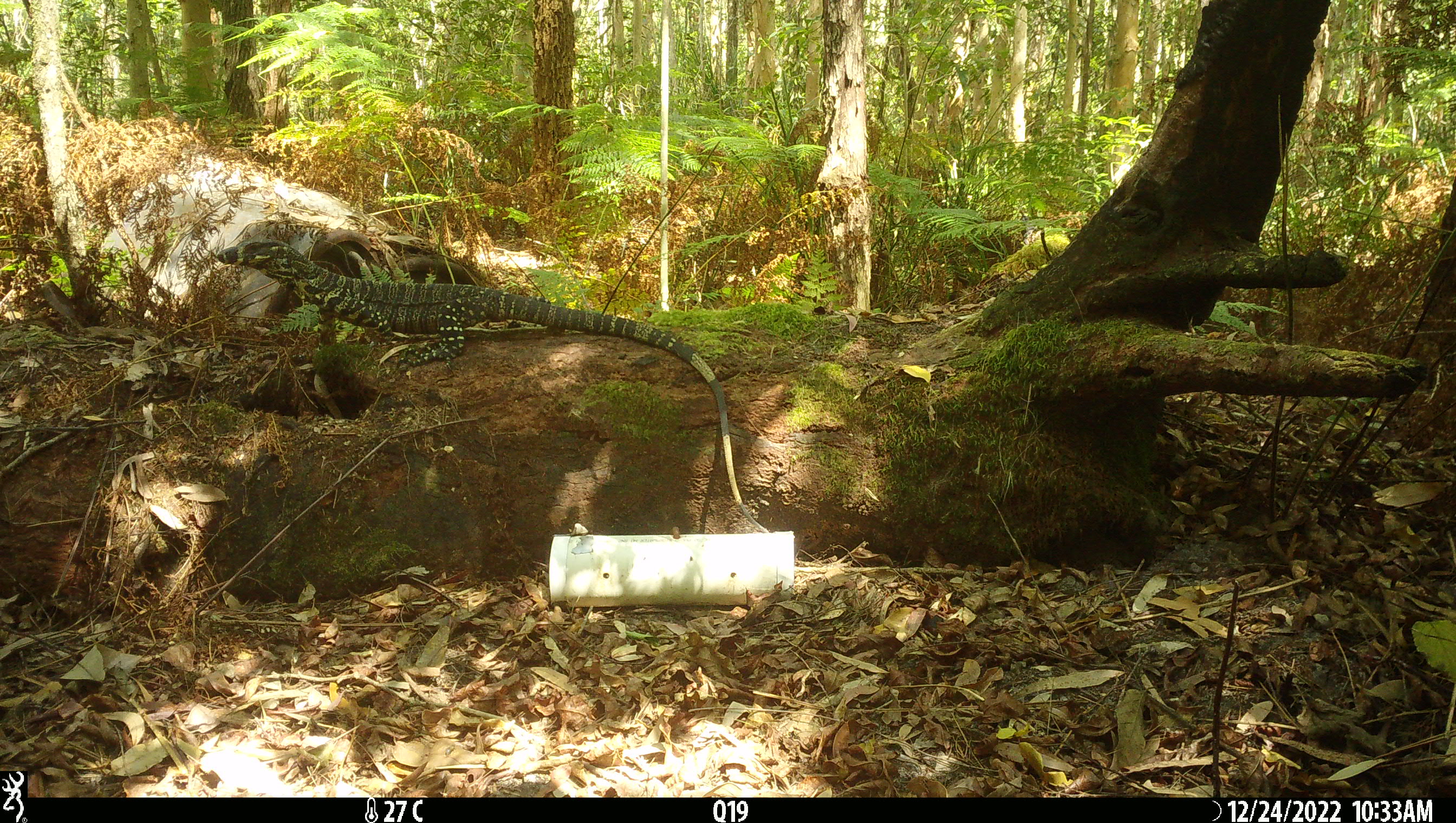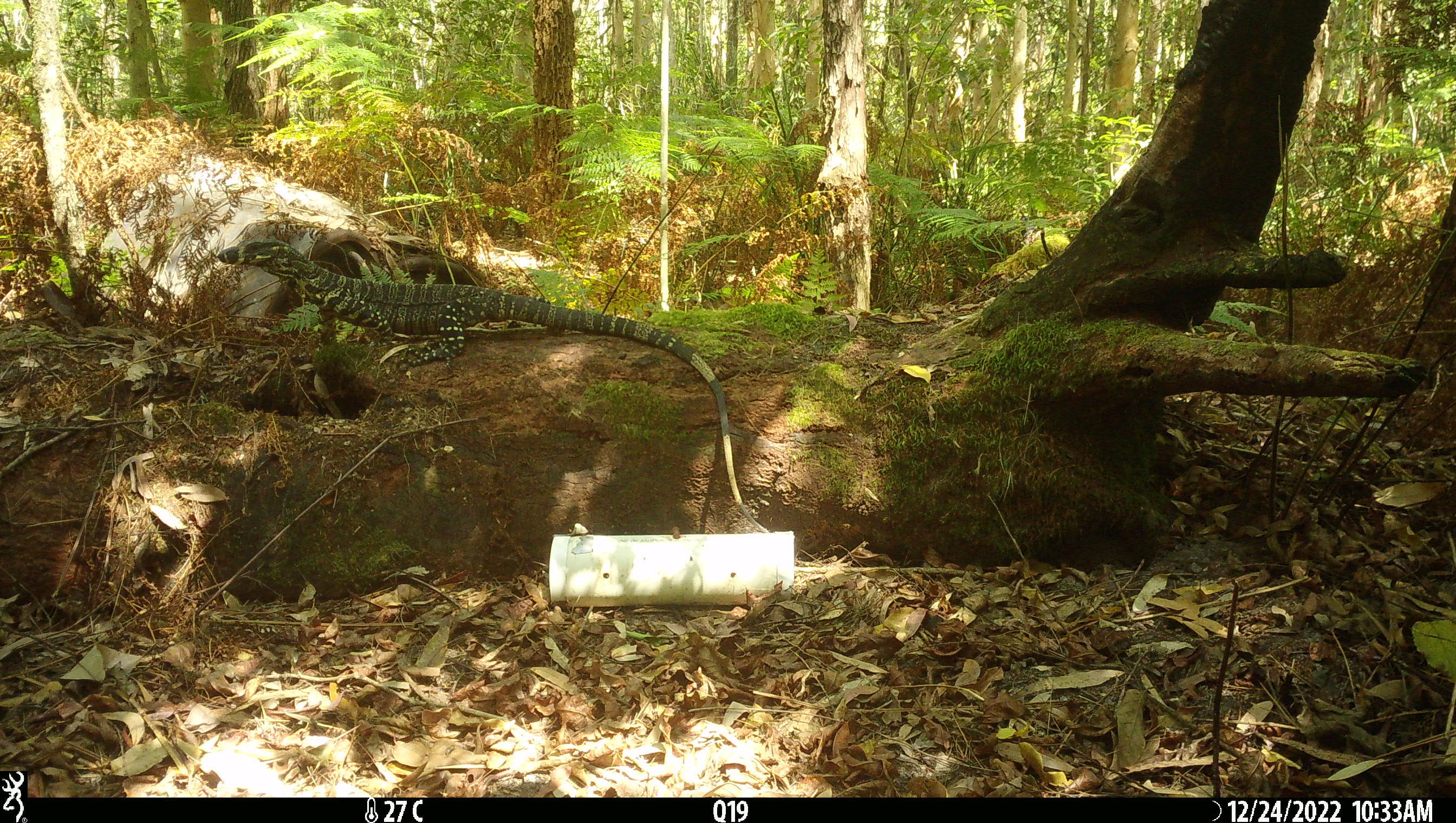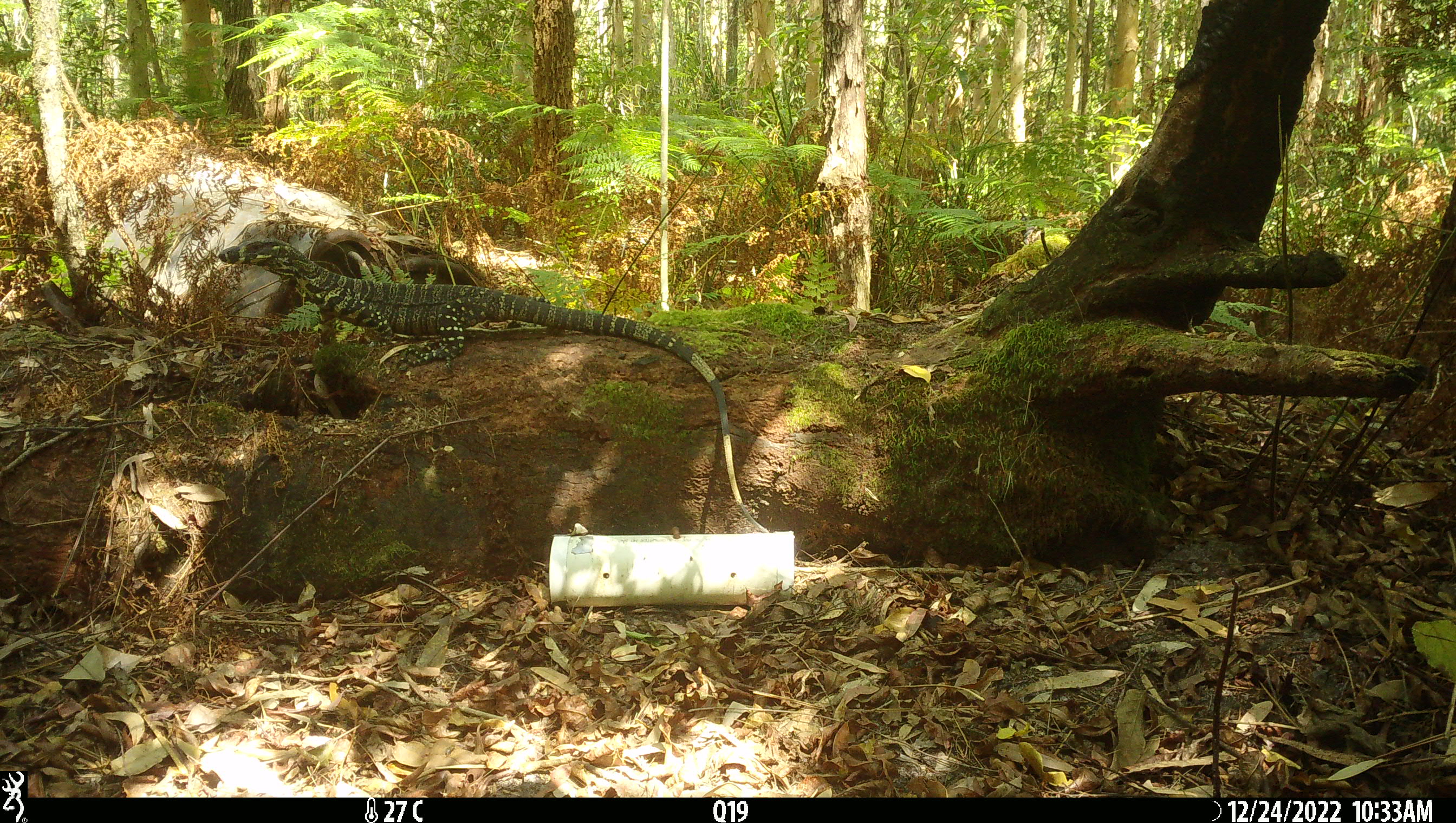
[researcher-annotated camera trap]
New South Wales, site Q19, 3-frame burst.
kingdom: Animalia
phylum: Chordata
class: Reptilia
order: Squamata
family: Varanidae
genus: Varanus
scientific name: Varanus varius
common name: lace monitor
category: goanna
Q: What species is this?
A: Goanna (lace monitor) (Varanus varius).